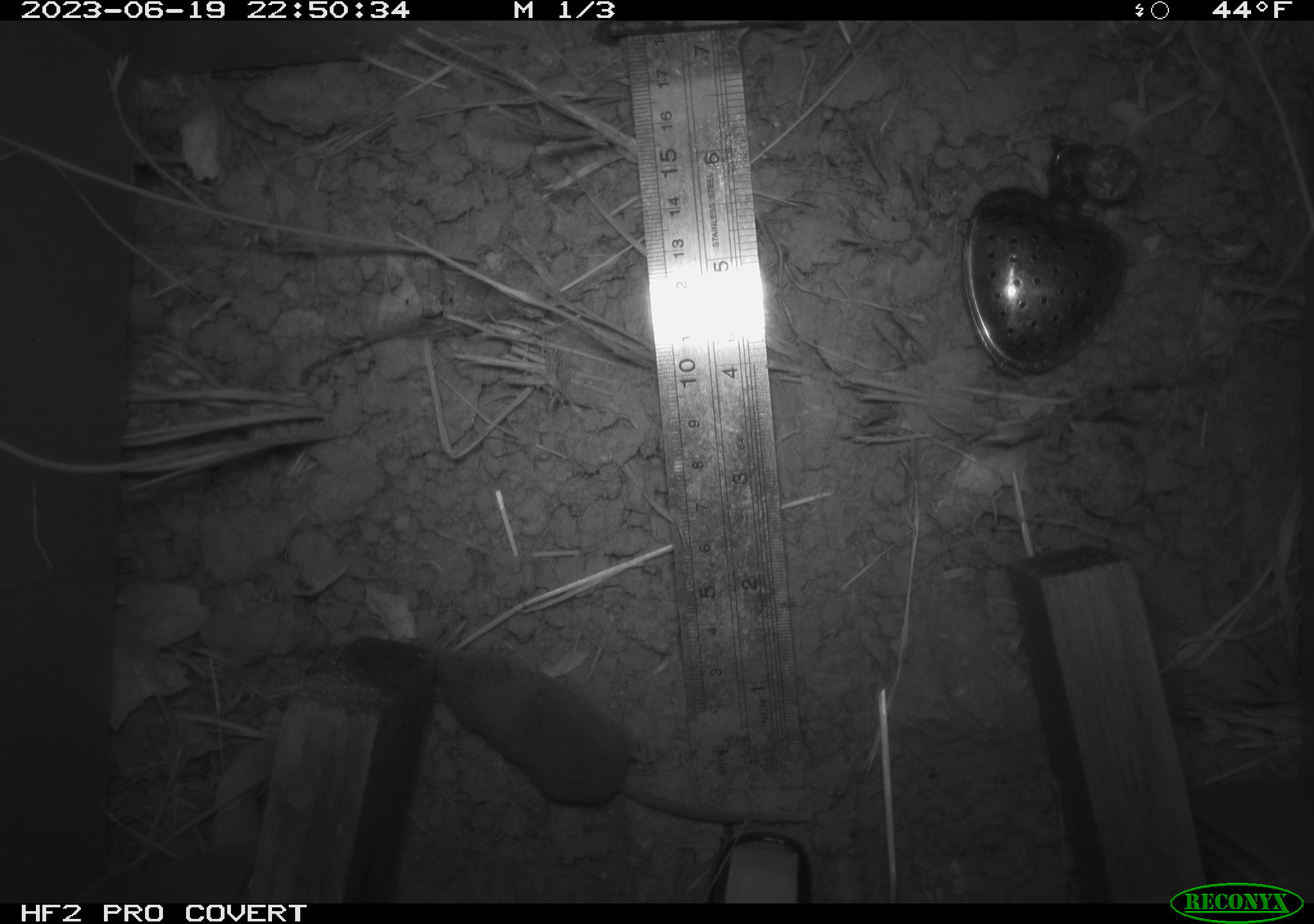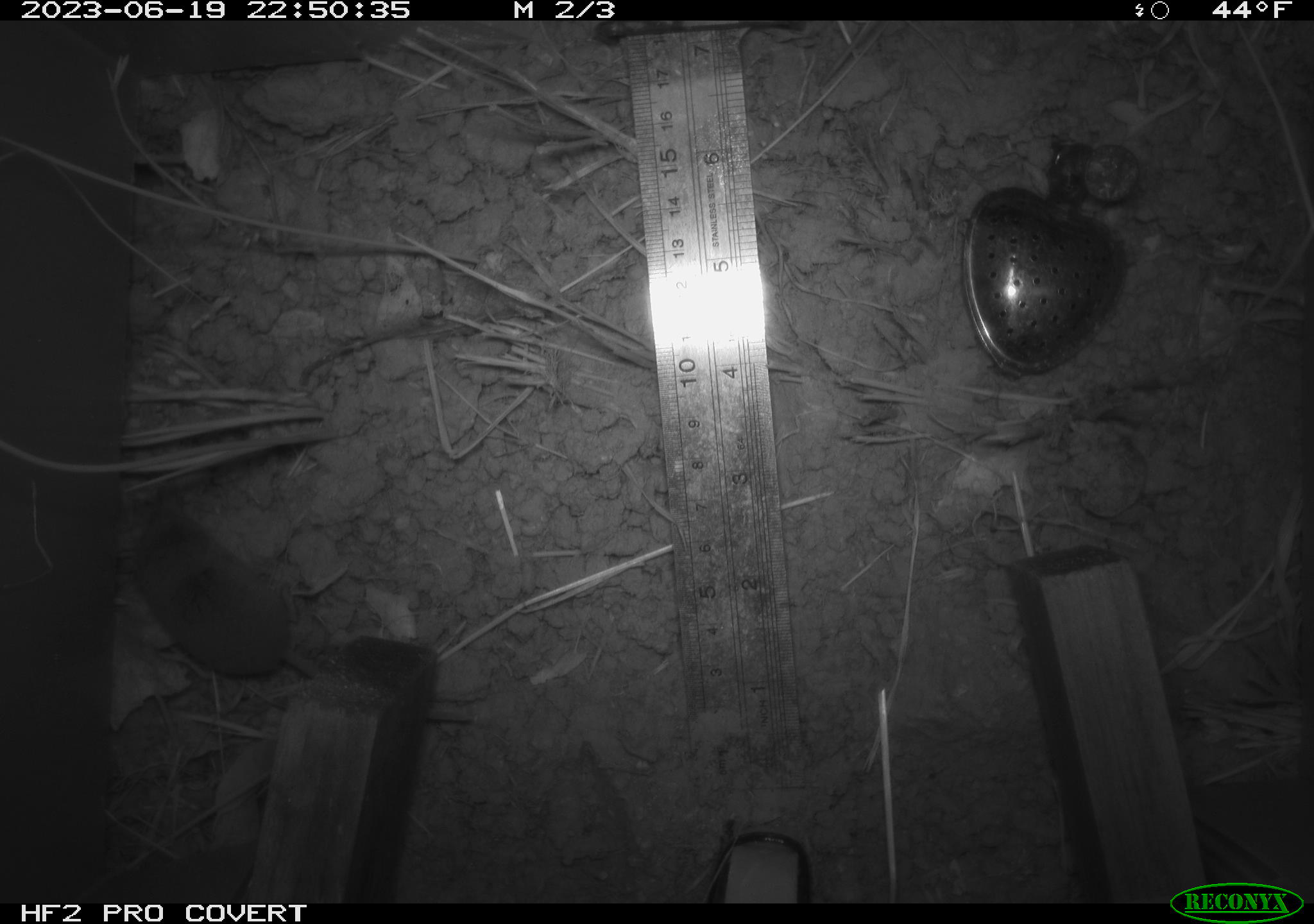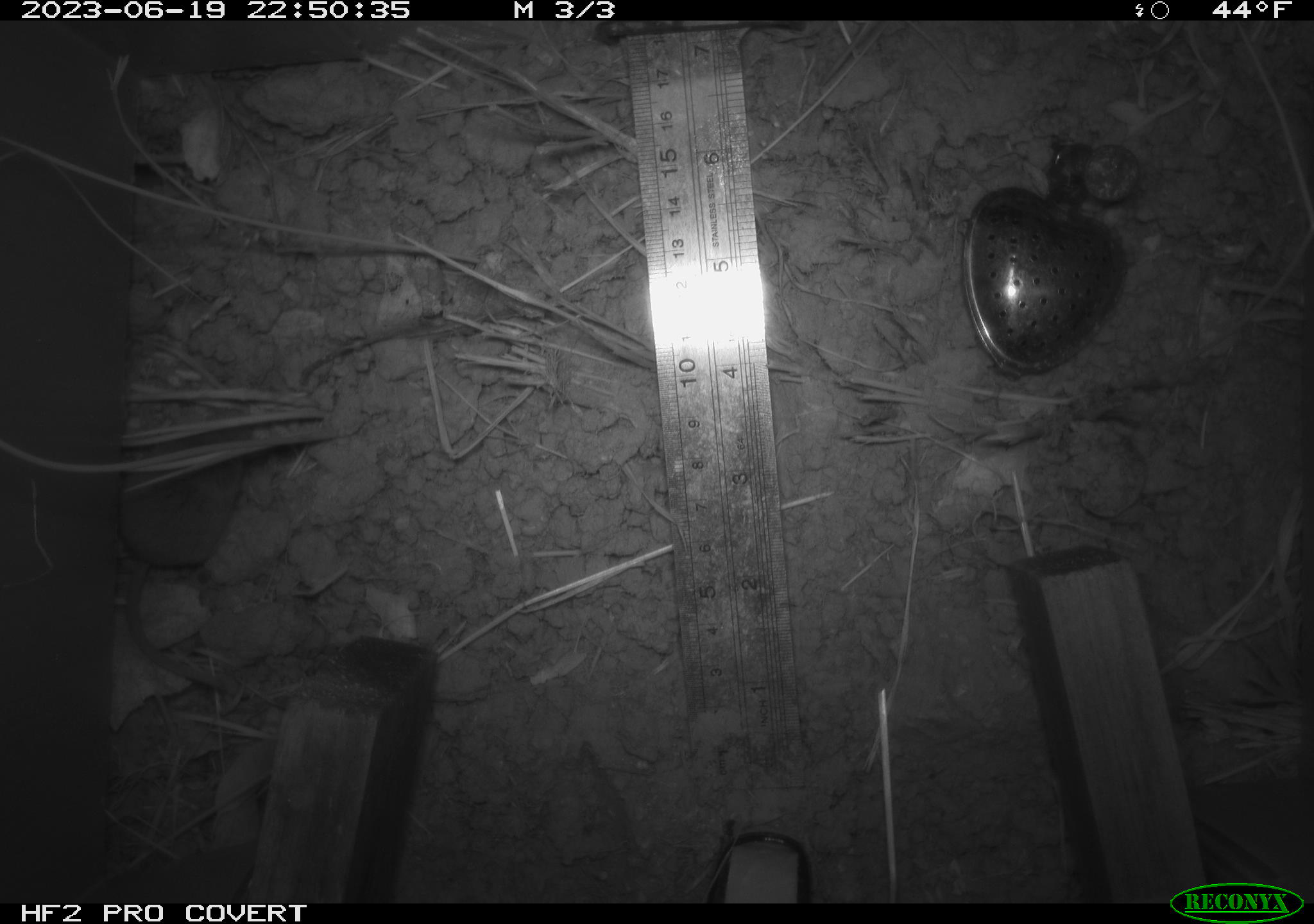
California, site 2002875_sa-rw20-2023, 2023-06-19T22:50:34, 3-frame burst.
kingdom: Animalia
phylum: Chordata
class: Mammalia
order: Eulipotyphla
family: Soricidae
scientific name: Soricidae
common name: shrews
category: soricidae family